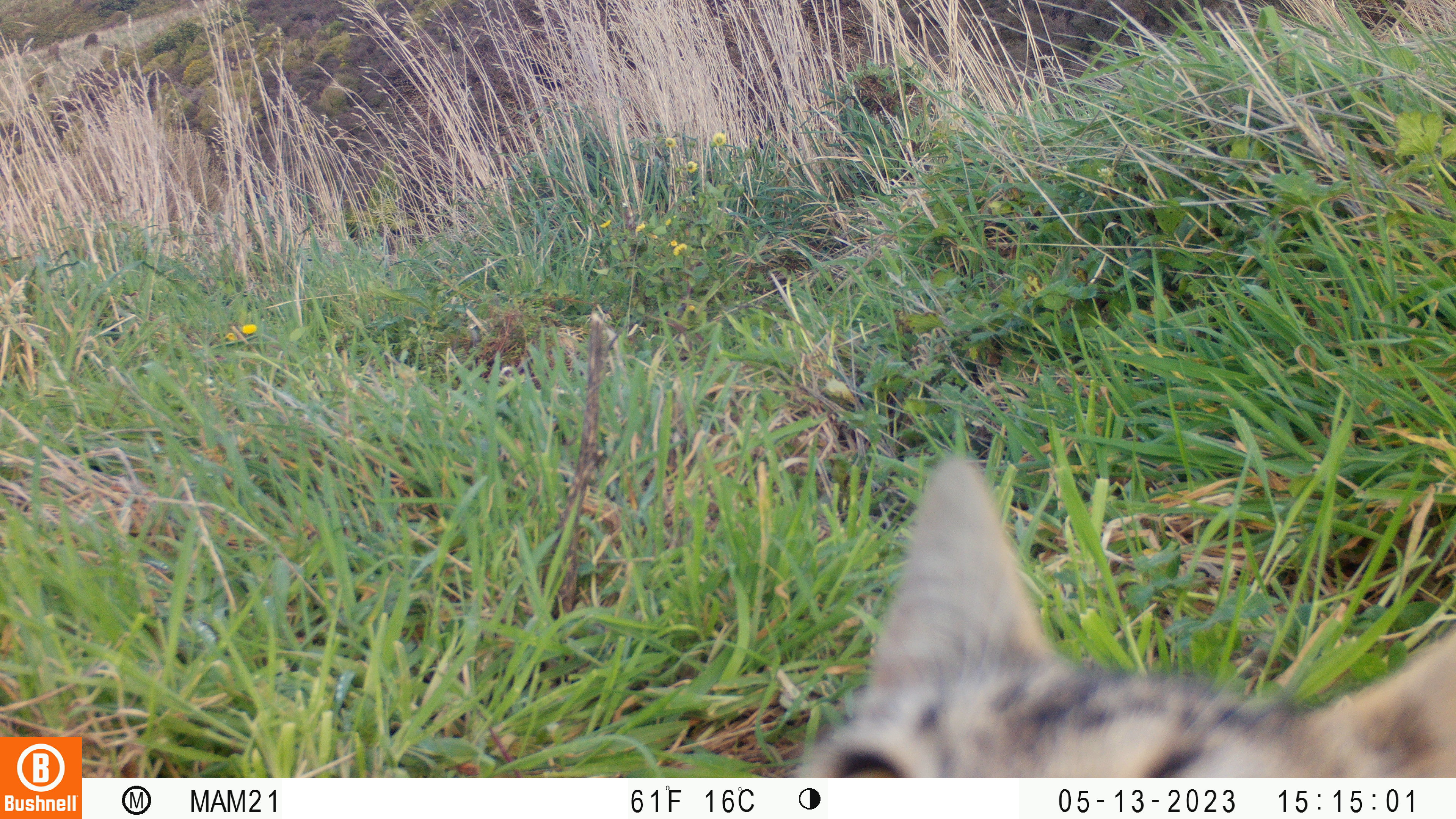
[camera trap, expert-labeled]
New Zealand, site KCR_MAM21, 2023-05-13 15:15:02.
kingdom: Animalia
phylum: Chordata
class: Mammalia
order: Carnivora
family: Felidae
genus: Felis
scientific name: Felis catus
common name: domestic cat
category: cat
Cat (domestic cat) (Felis catus).